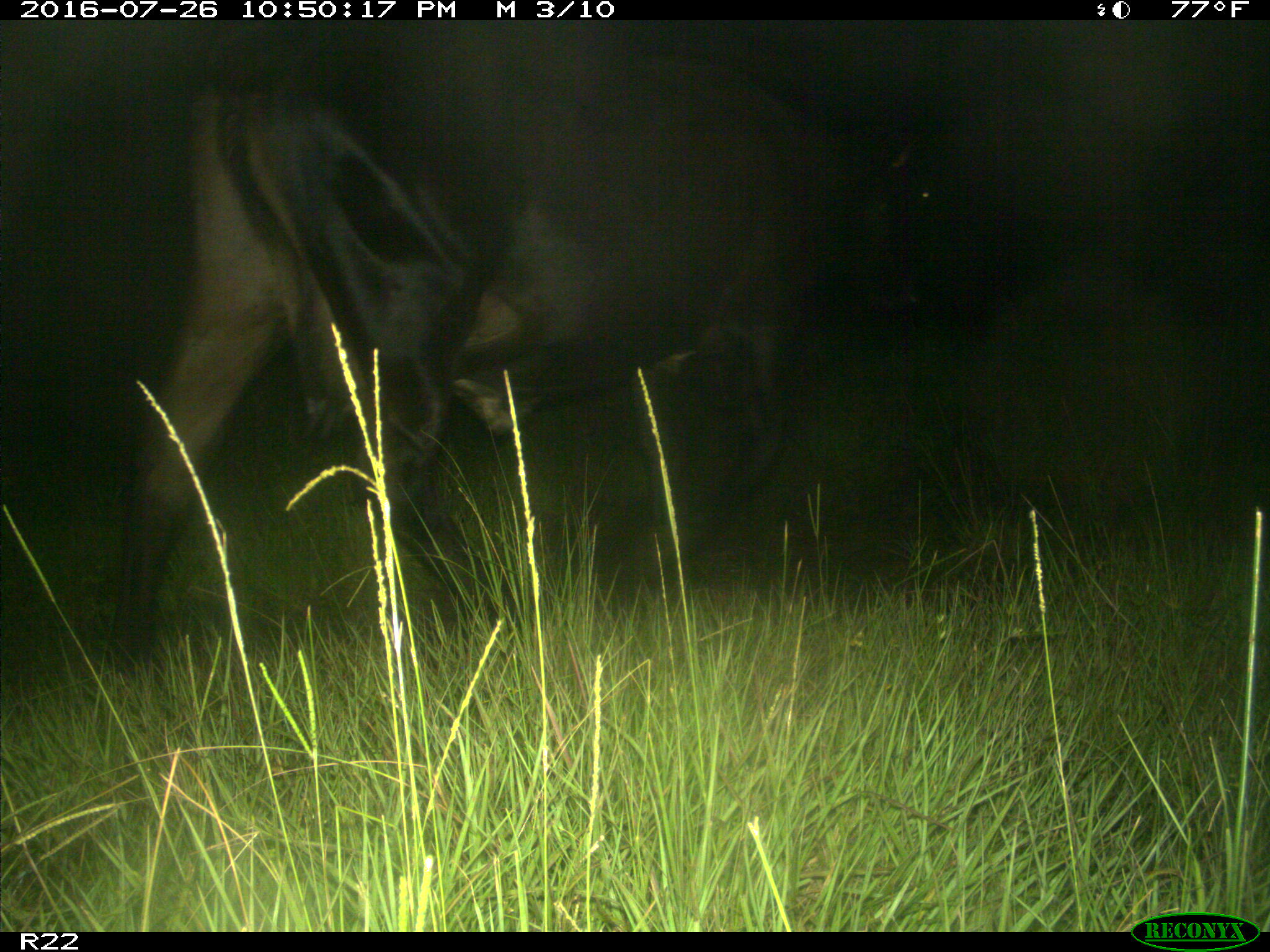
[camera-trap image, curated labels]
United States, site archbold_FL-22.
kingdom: Animalia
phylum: Chordata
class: Mammalia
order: Artiodactyla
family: Bovidae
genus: Bos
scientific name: Bos taurus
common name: domestic cow